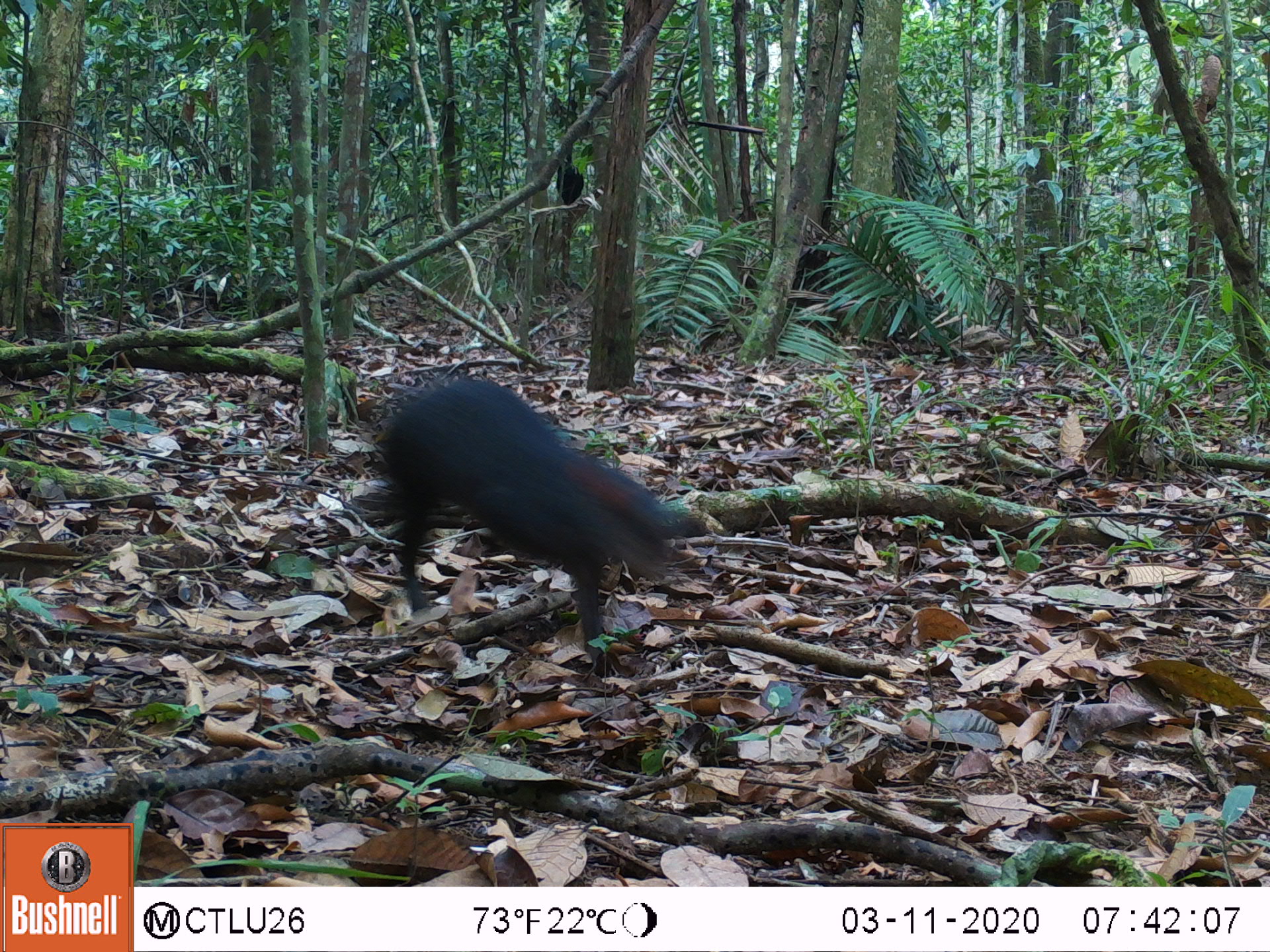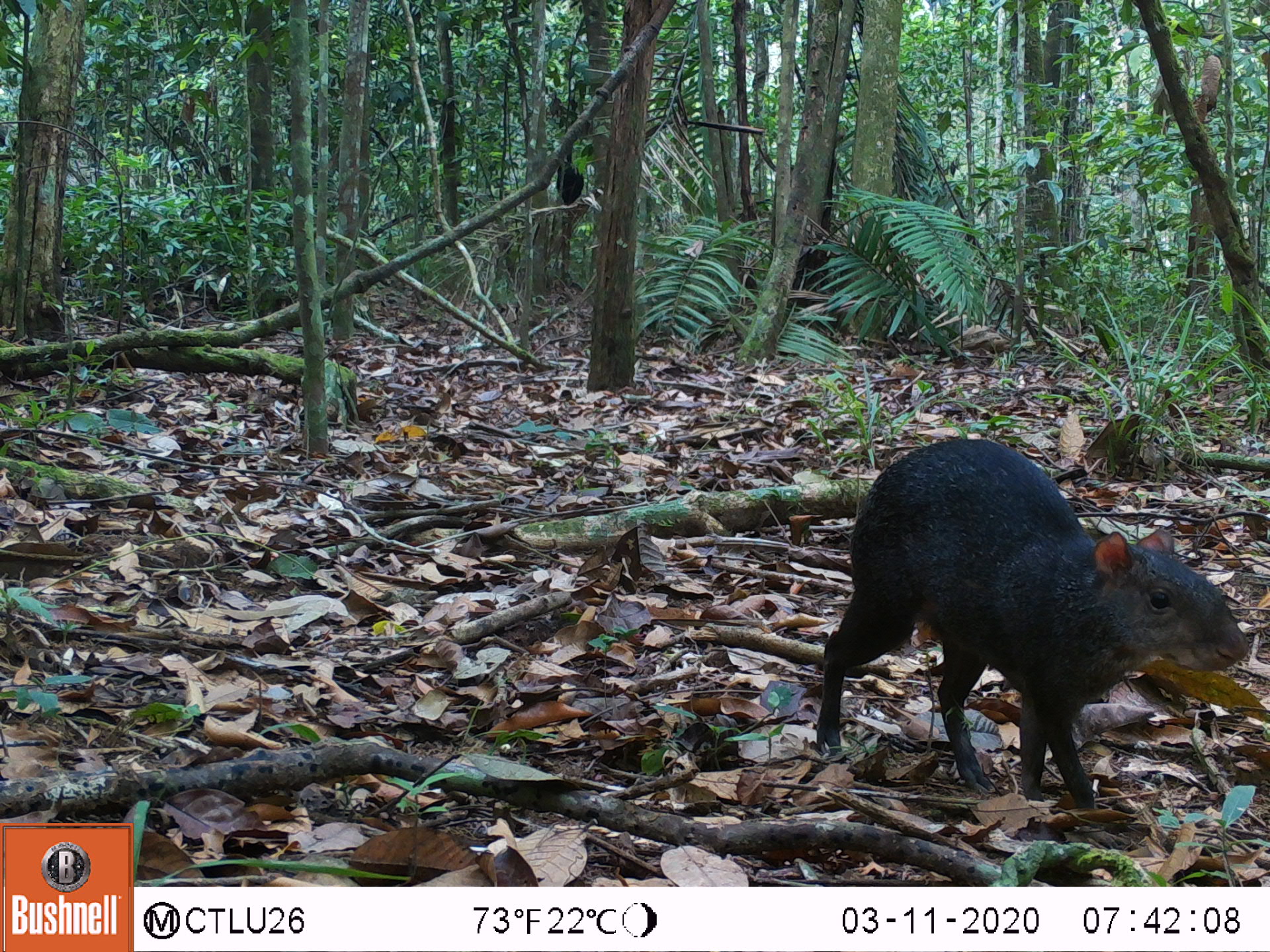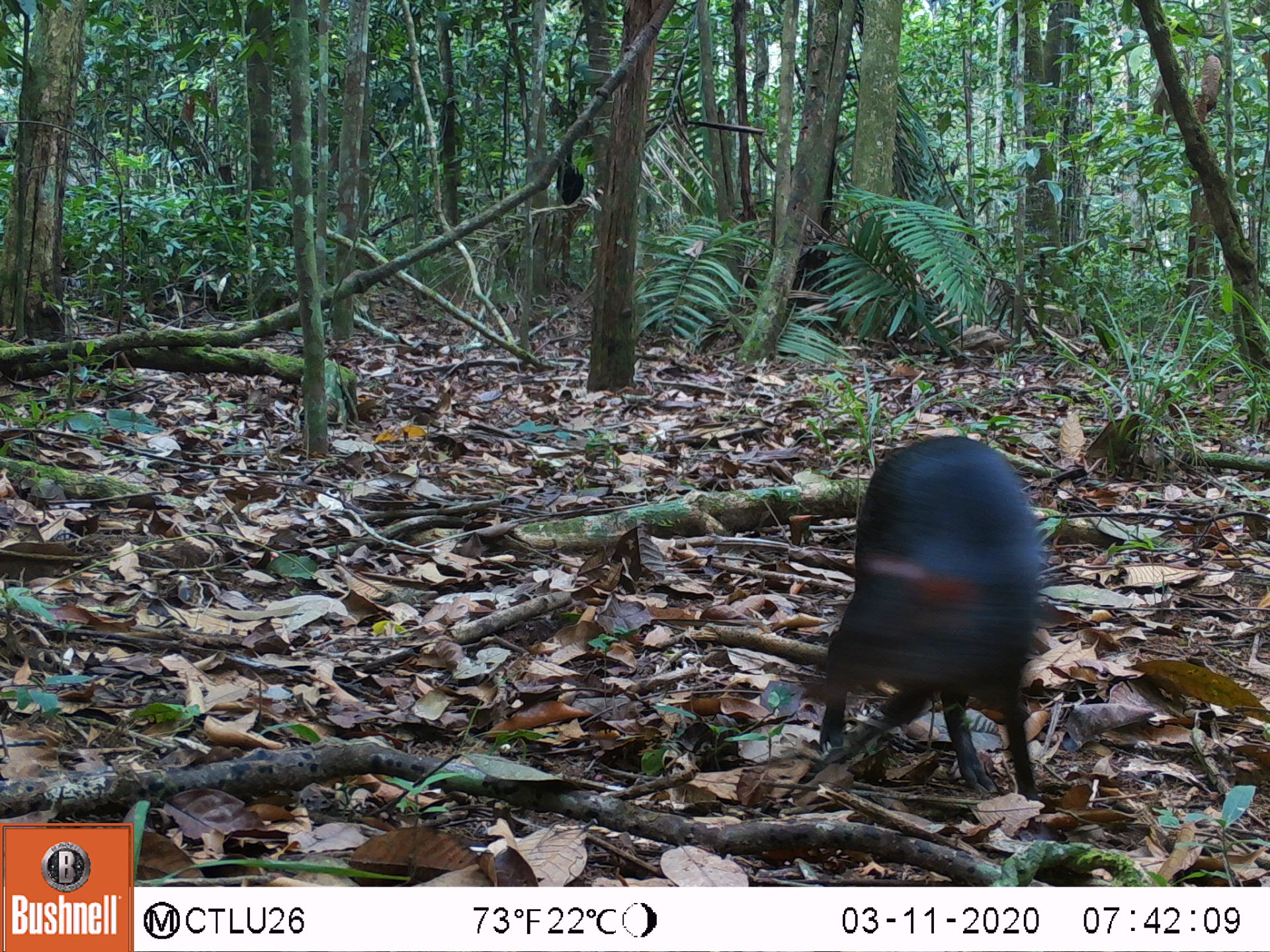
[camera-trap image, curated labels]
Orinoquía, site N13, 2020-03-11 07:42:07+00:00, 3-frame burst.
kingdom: Animalia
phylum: Chordata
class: Mammalia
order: Rodentia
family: Dasyproctidae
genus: Dasyprocta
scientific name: Dasyprocta fuliginosa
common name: black agouti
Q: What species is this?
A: Black agouti (Dasyprocta fuliginosa).